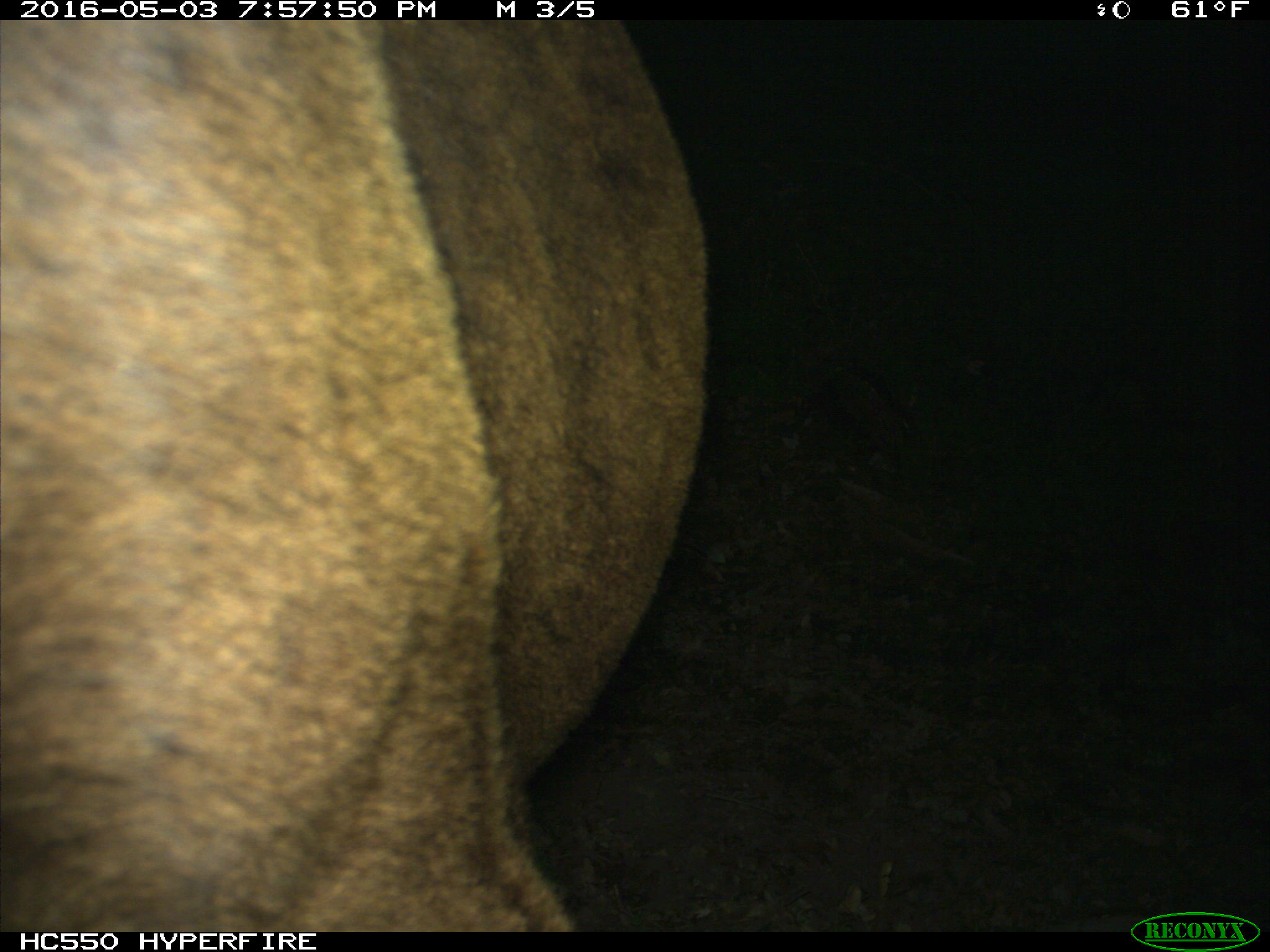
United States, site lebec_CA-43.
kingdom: Animalia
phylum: Chordata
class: Mammalia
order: Artiodactyla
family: Bovidae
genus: Bos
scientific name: Bos taurus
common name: domestic cow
Bos taurus (domestic cow).